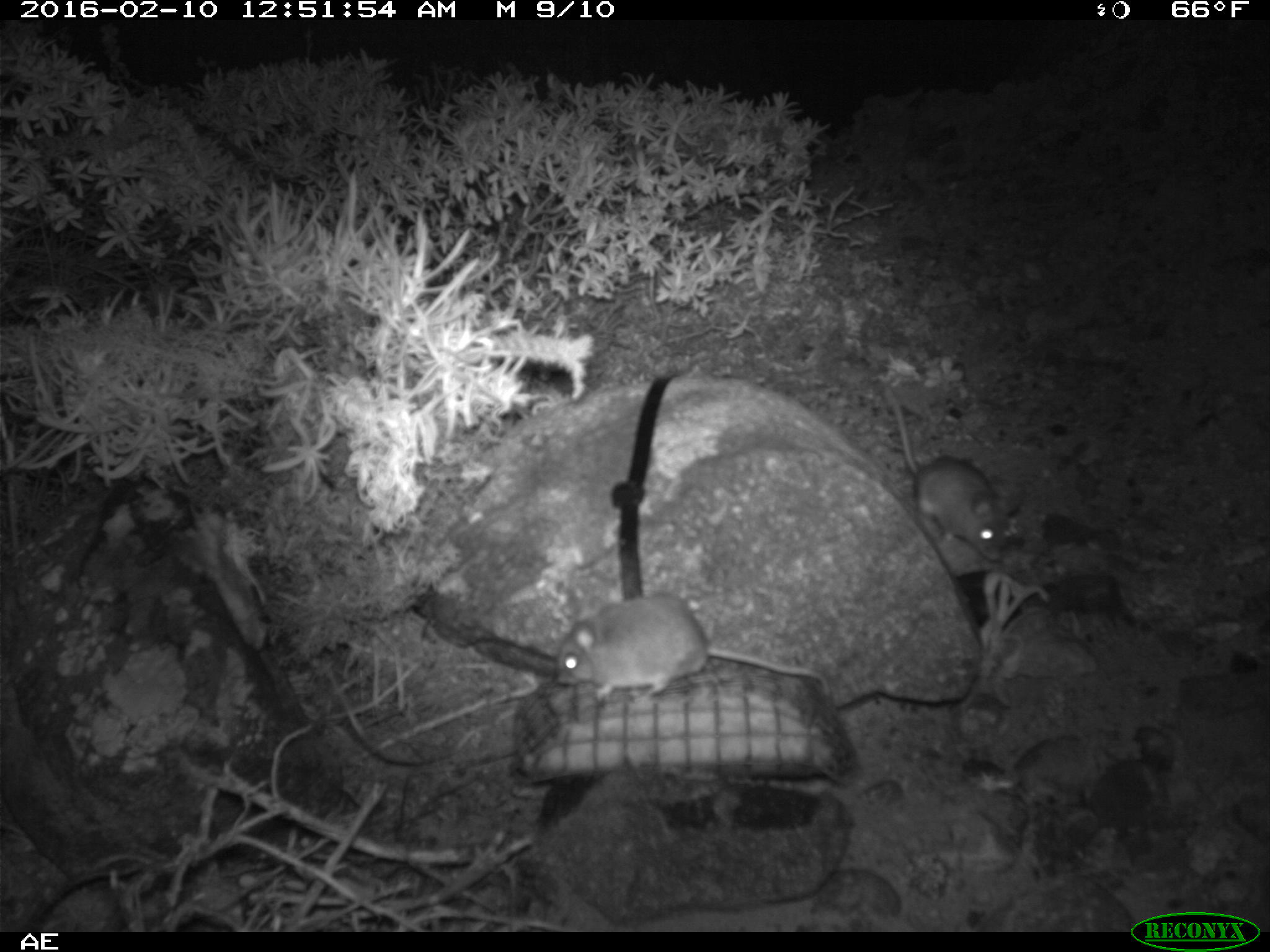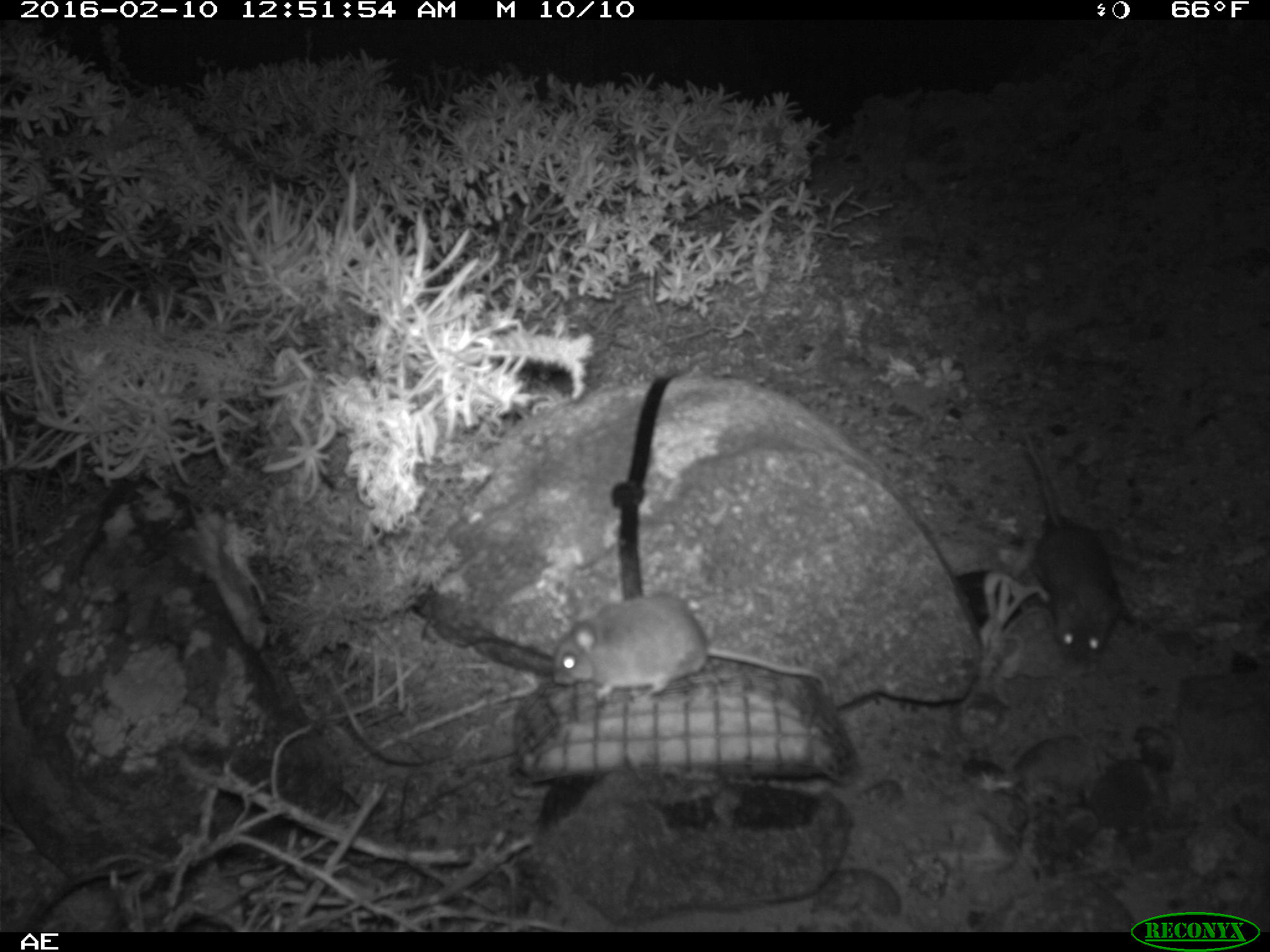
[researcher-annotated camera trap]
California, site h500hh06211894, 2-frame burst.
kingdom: Animalia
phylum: Chordata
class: Mammalia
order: Rodentia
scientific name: Rodentia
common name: rodent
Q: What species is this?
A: Rodent (Rodentia).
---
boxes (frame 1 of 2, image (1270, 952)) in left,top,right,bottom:
rodent: 557,594,830,698; 883,386,1019,562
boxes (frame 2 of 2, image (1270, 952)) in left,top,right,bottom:
rodent: 554,593,832,702; 1013,423,1116,661